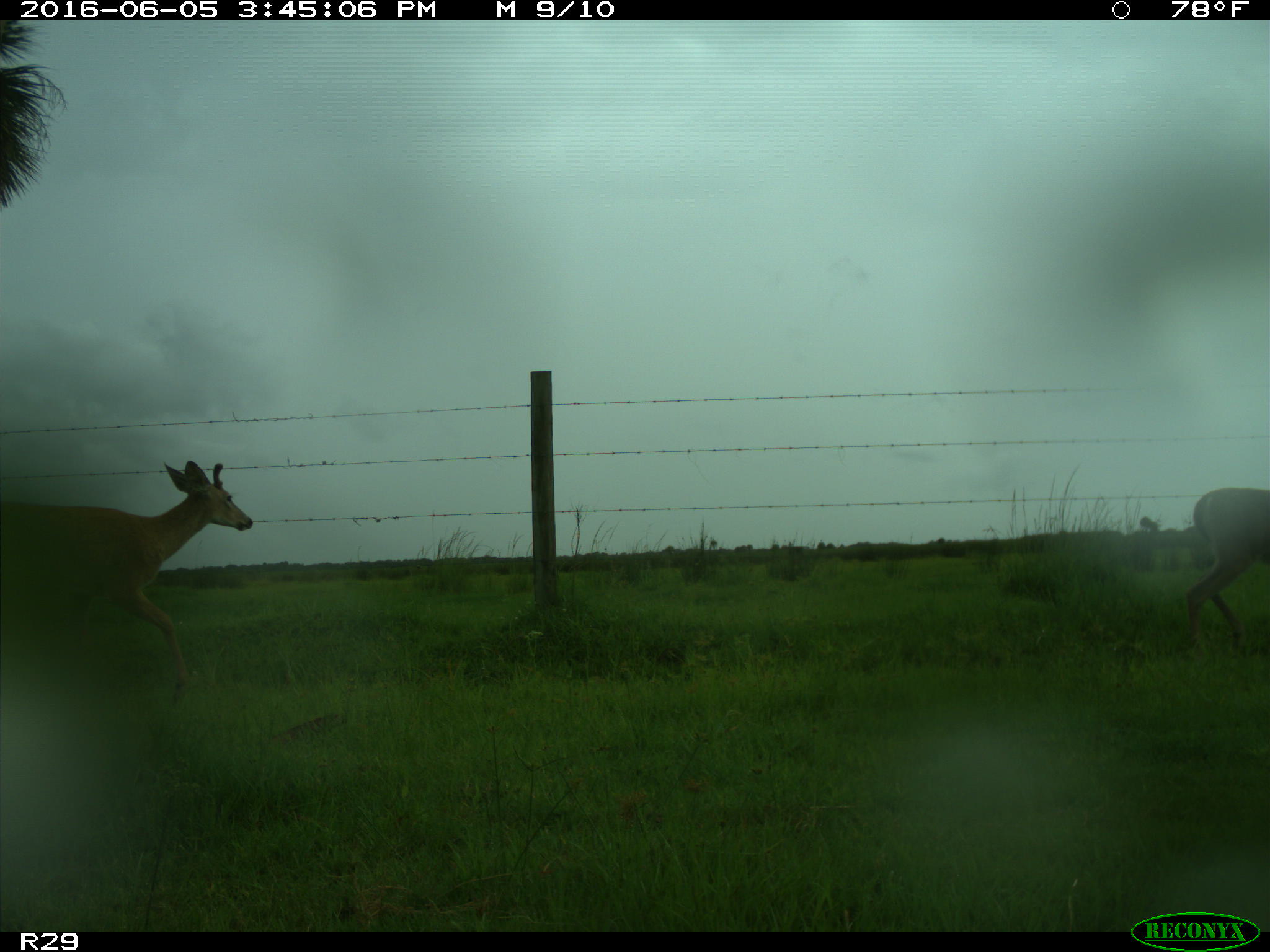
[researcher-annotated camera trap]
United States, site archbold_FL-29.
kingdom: Animalia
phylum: Chordata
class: Mammalia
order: Artiodactyla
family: Cervidae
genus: Odocoileus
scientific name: Odocoileus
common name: deer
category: unidentified deer